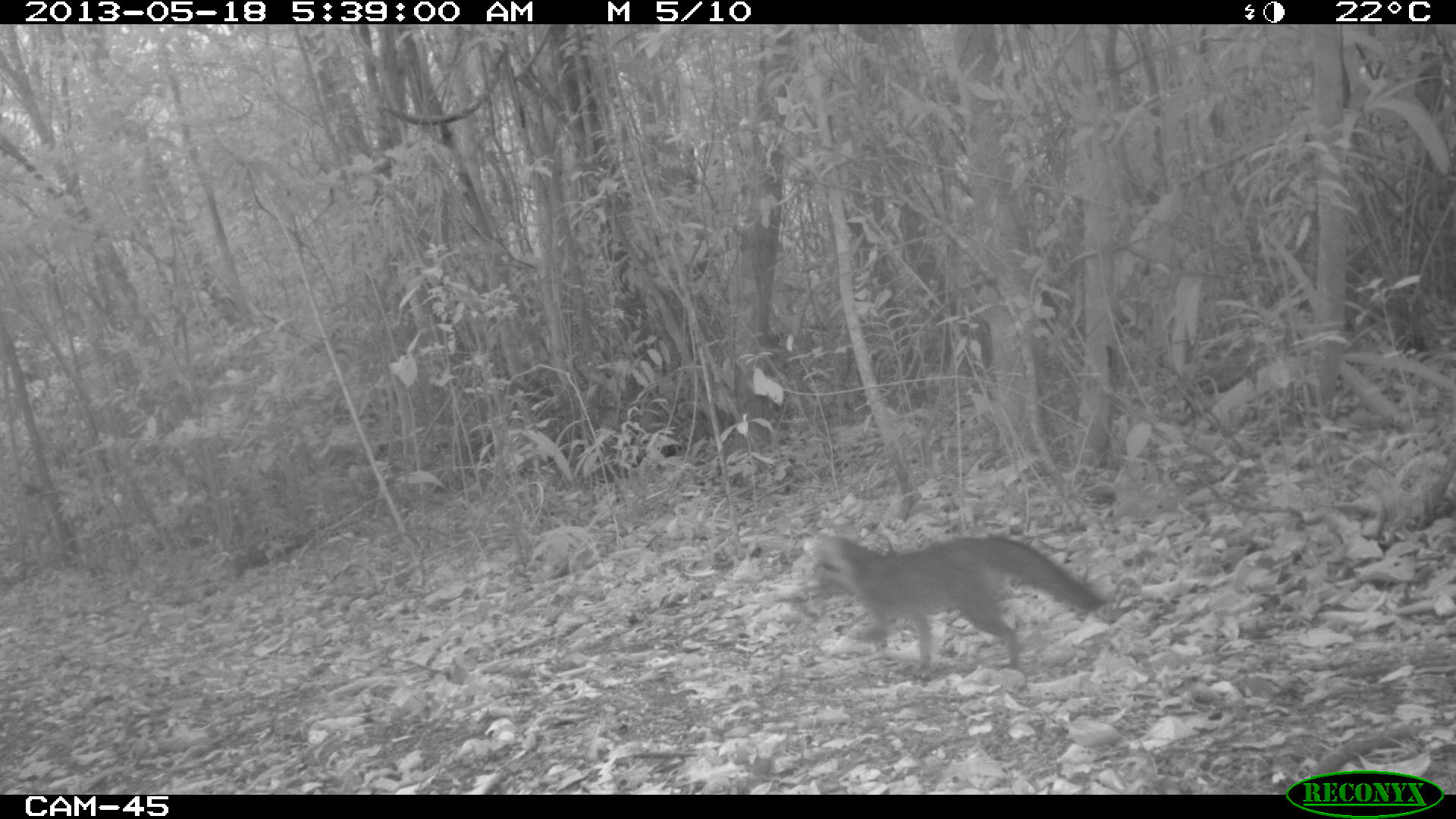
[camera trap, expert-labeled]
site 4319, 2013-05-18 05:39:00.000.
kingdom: Animalia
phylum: Chordata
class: Mammalia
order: Carnivora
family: Canidae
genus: Urocyon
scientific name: Urocyon cinereoargenteus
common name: gray fox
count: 1